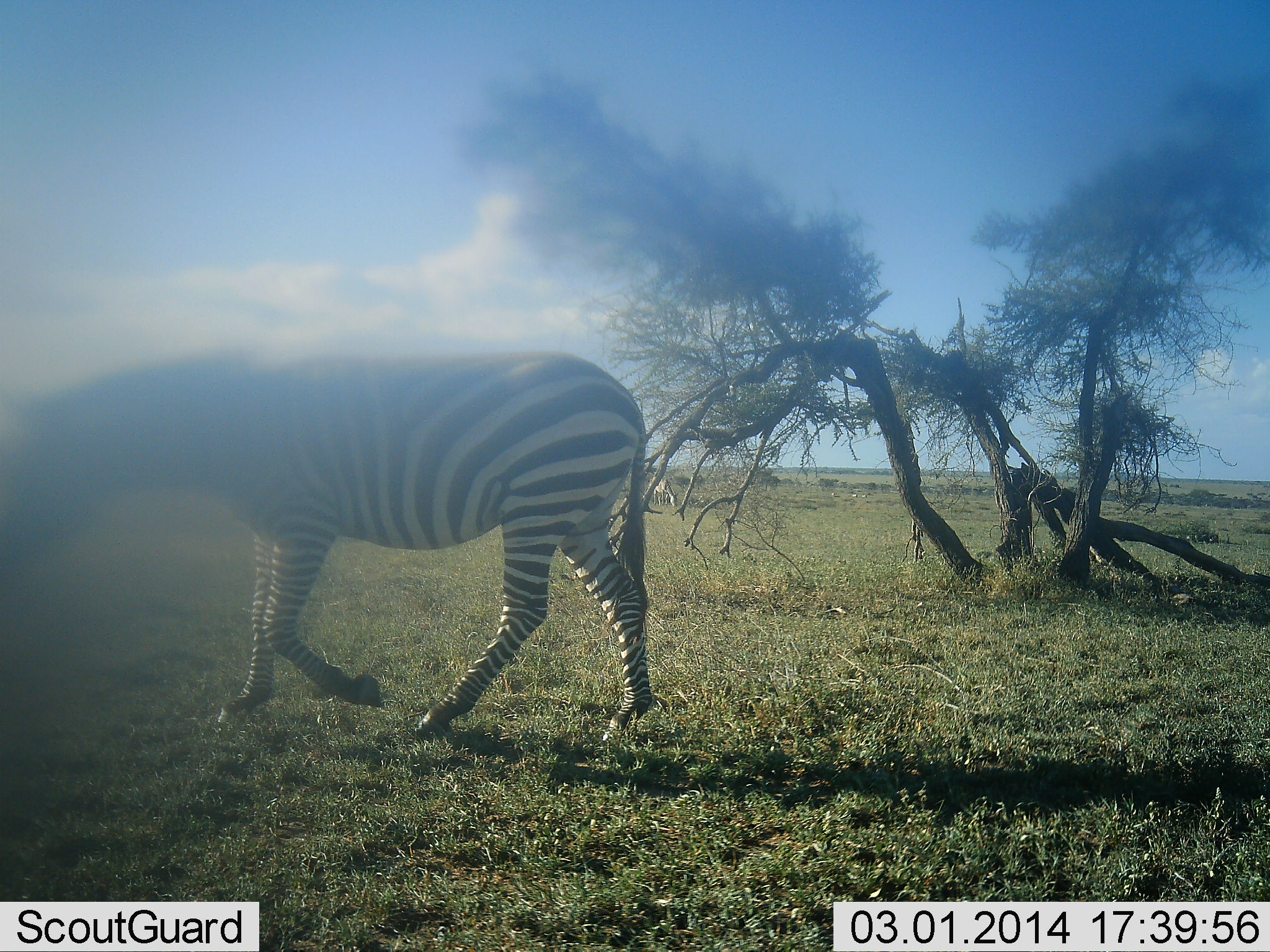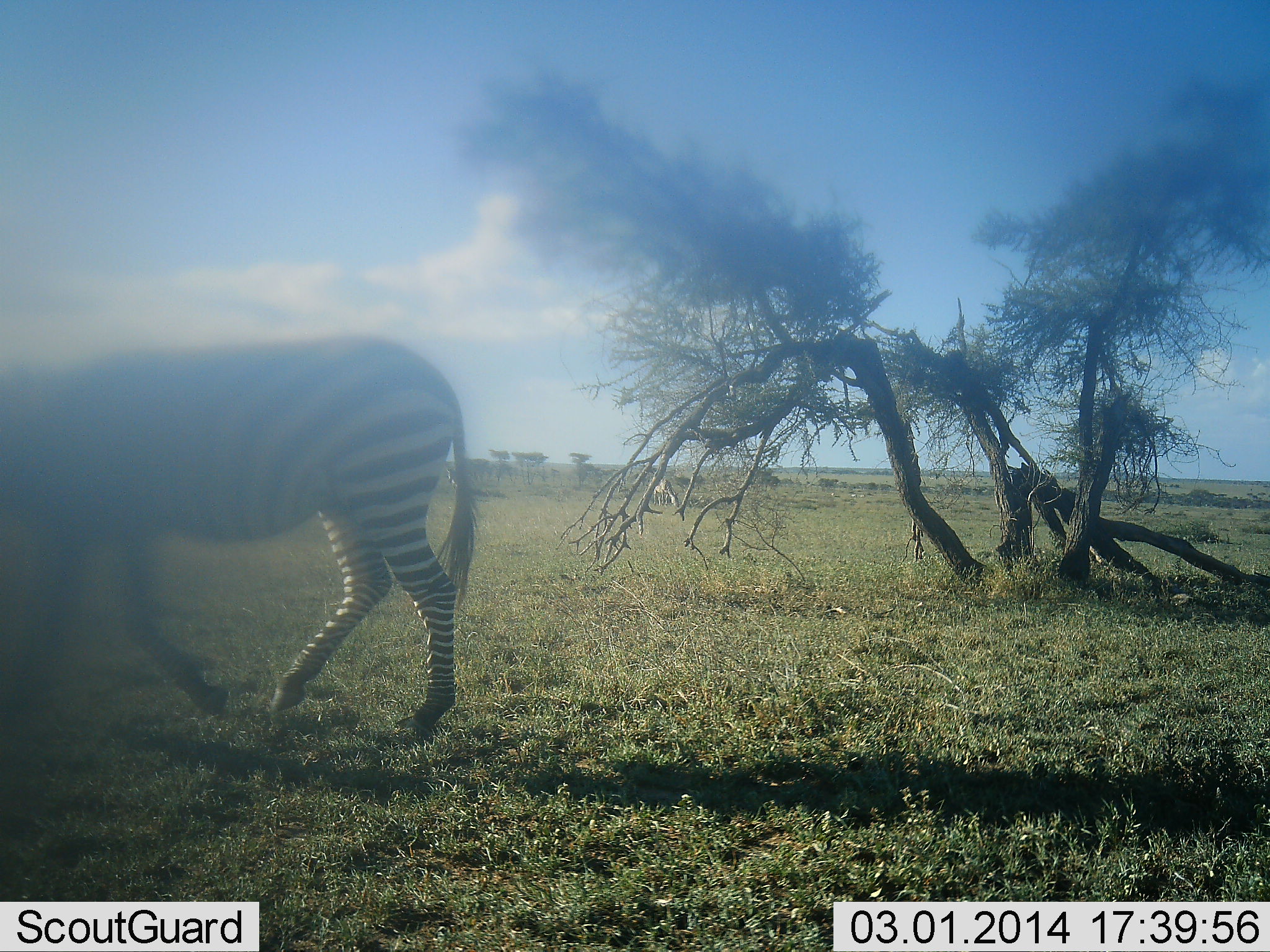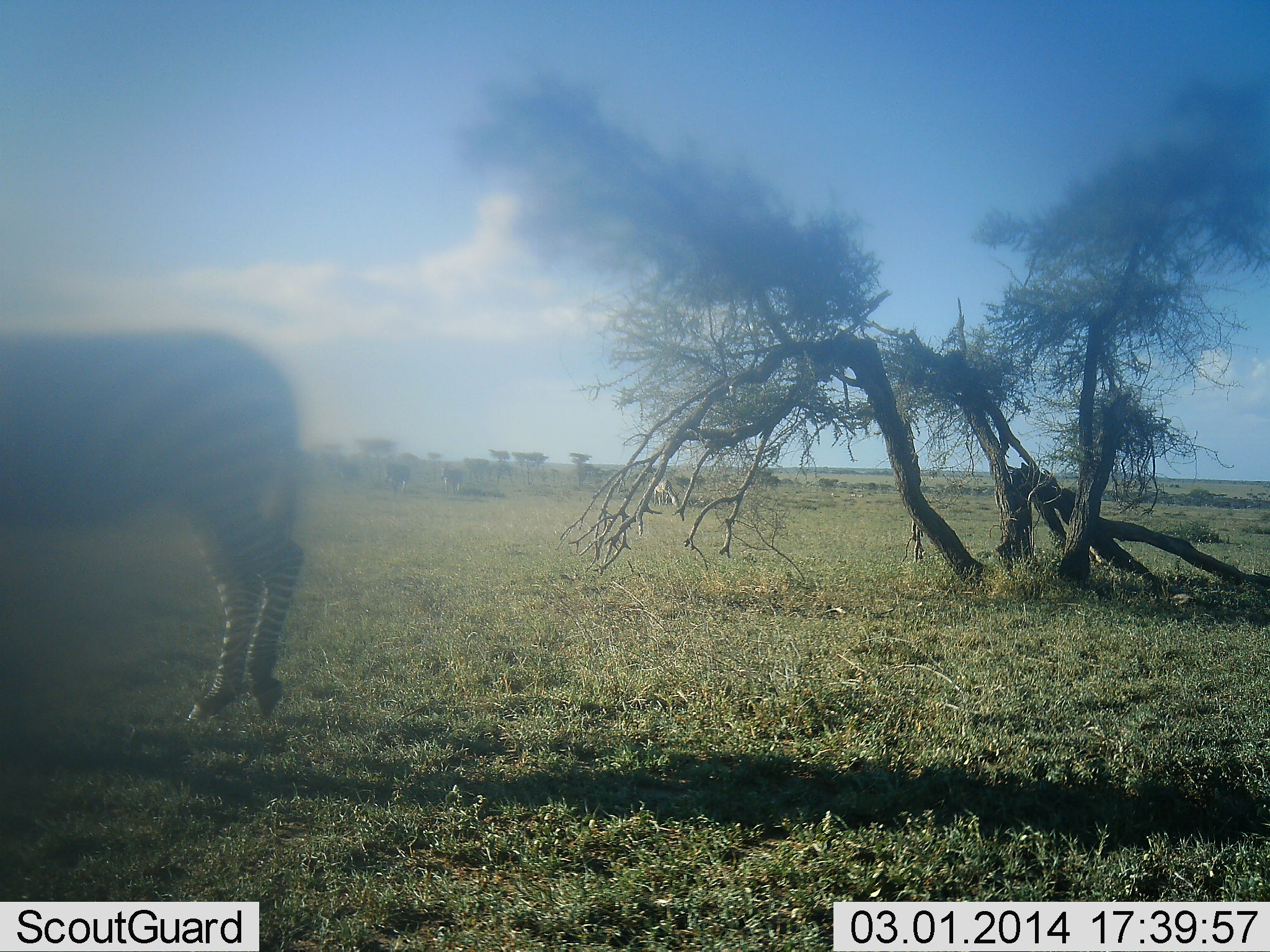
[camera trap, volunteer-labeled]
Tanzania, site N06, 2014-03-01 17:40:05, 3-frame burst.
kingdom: Animalia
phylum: Chordata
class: Mammalia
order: Perissodactyla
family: Equidae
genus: Equus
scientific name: Equus quagga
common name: plains zebra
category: zebra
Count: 1.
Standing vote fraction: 10%.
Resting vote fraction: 0%.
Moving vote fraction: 90%.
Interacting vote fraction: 0%.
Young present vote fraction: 0%.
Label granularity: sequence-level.